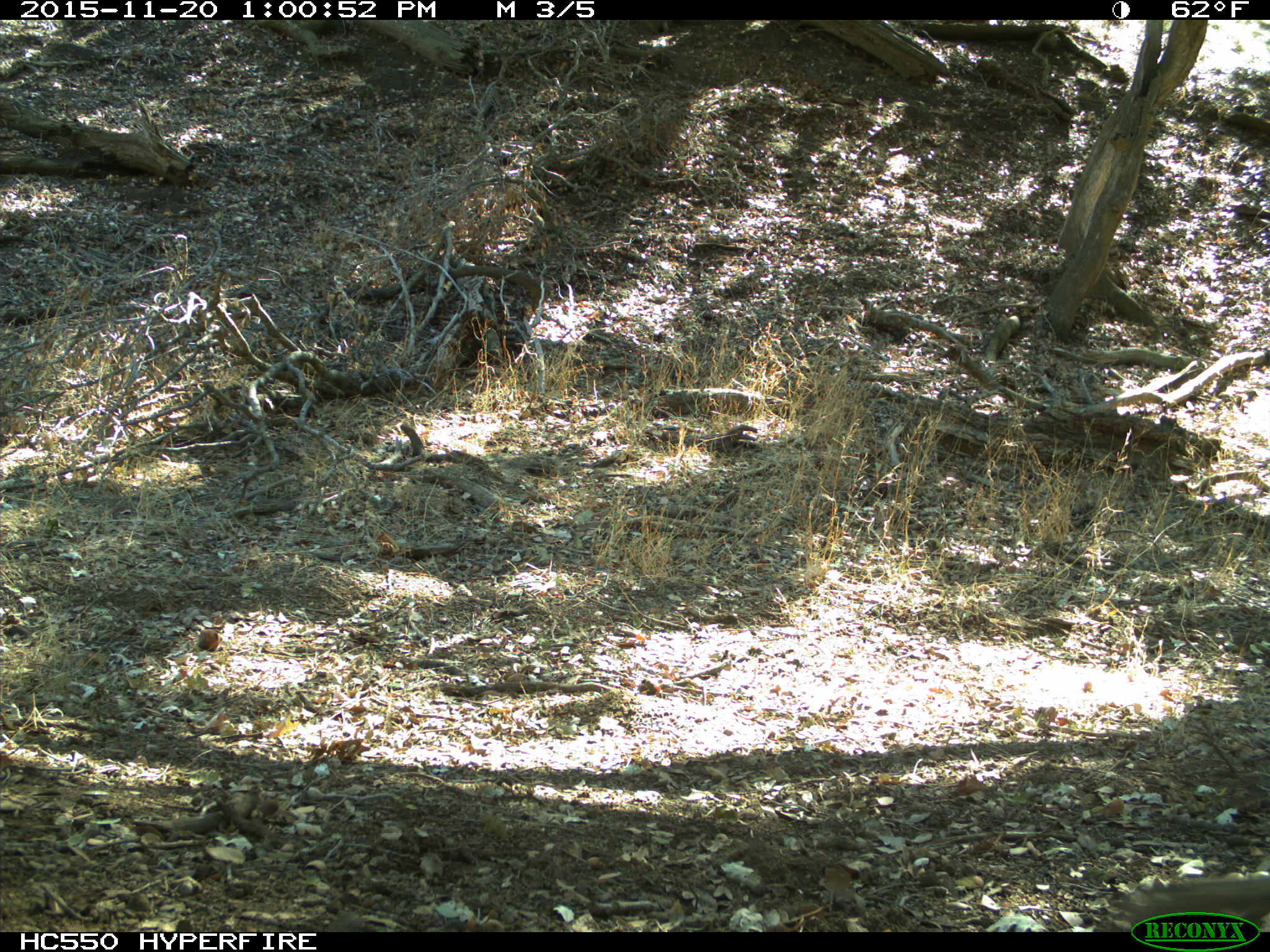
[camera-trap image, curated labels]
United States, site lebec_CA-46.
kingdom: Animalia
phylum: Chordata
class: Mammalia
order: Rodentia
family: Sciuridae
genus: Otospermophilus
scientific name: Otospermophilus beecheyi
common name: california ground squirrel